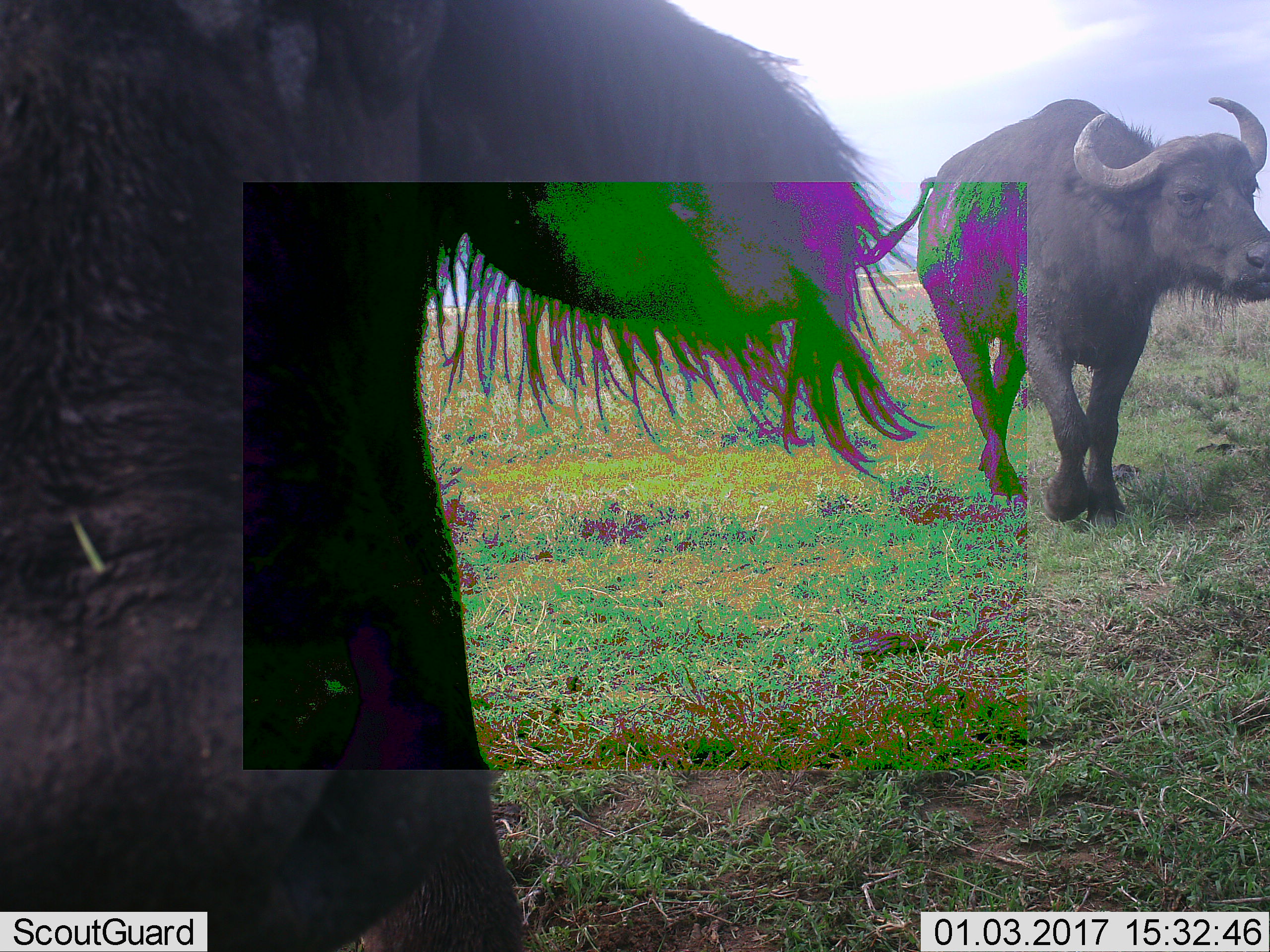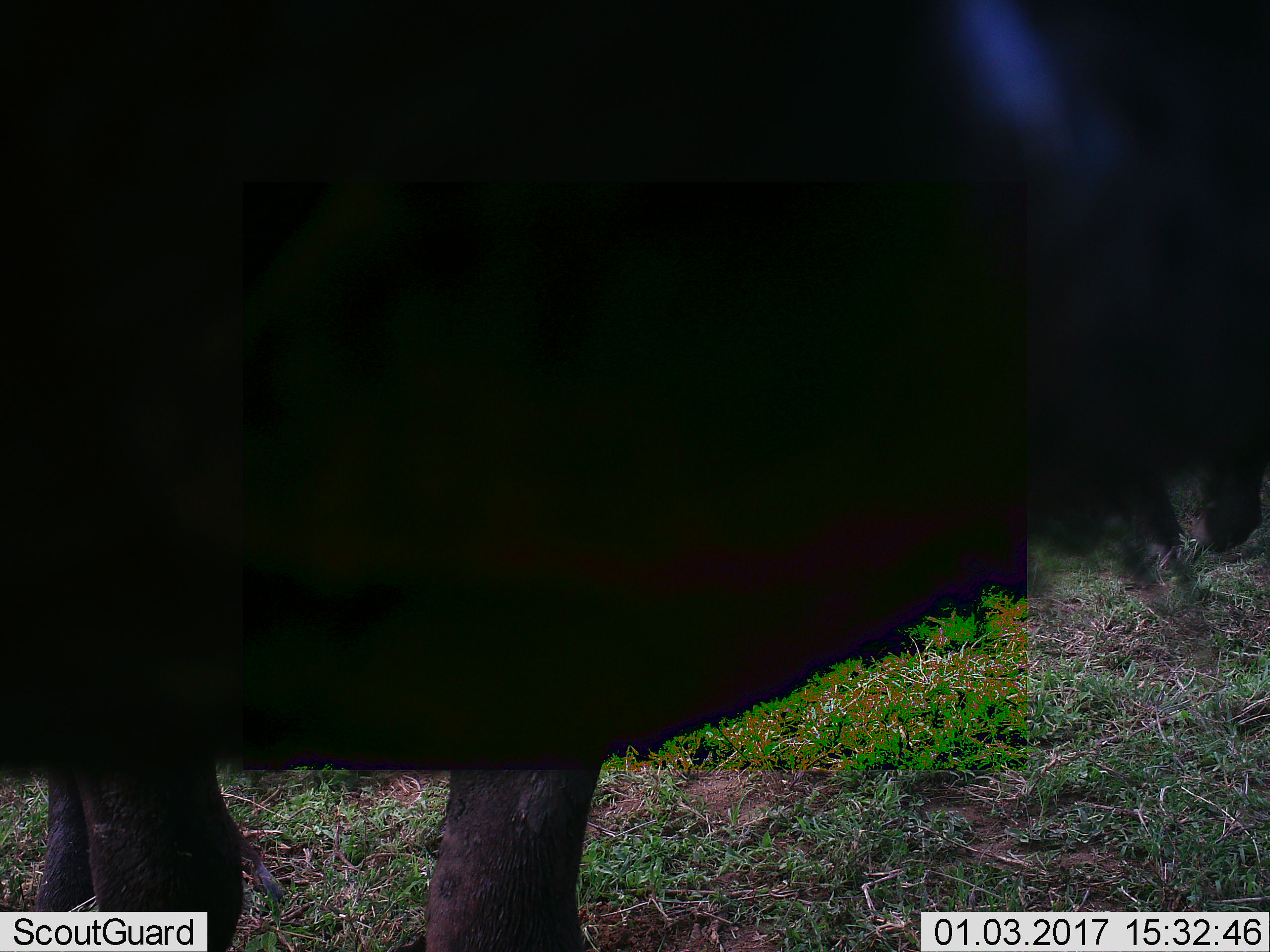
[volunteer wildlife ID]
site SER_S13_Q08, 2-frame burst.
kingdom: Animalia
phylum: Chordata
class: Mammalia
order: Artiodactyla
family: Bovidae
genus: Syncerus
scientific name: Syncerus caffer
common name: african buffalo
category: buffalo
Buffalo (african buffalo) (Syncerus caffer), count 2. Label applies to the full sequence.